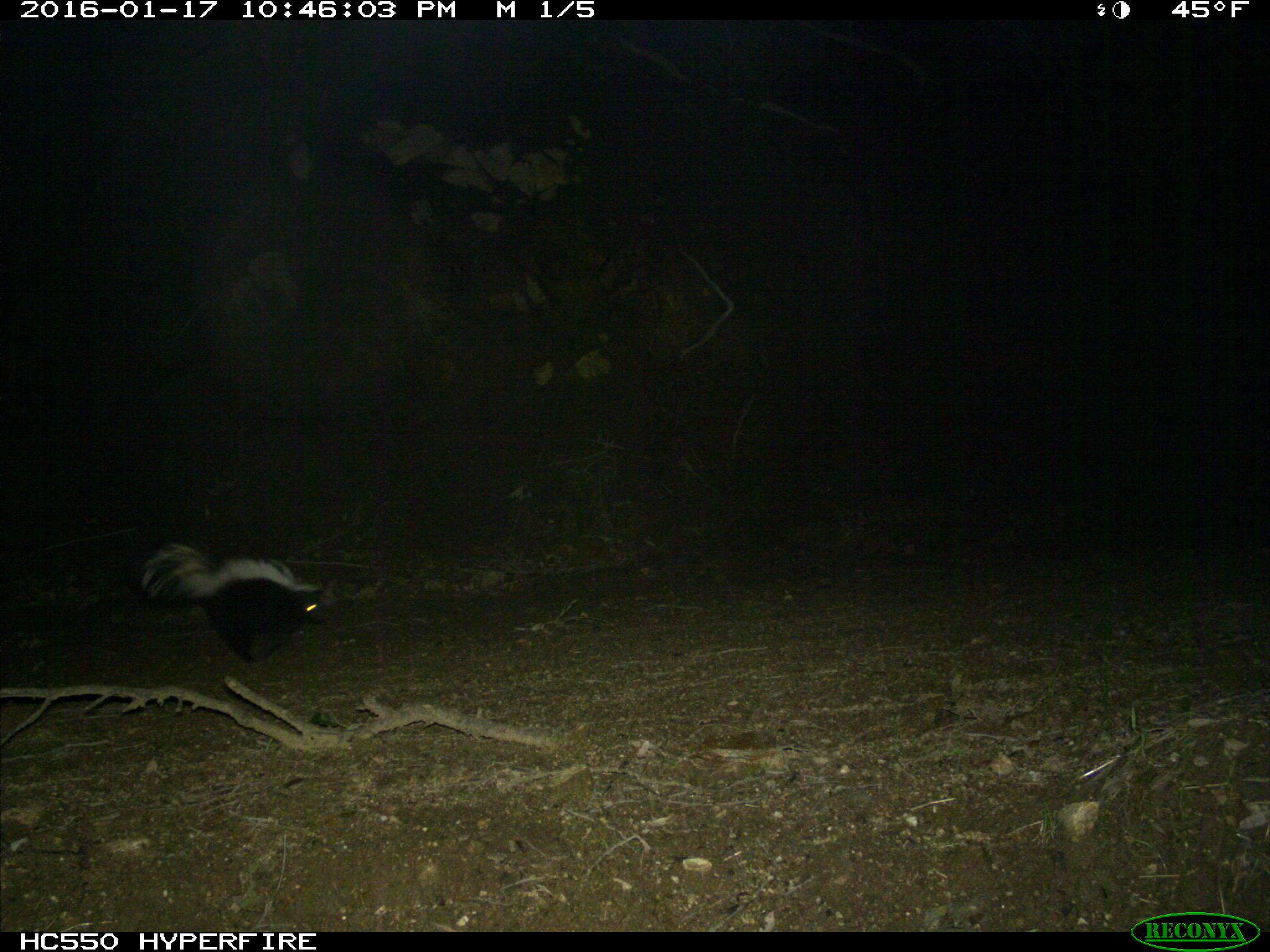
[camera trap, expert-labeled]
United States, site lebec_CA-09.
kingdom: Animalia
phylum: Chordata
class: Mammalia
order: Carnivora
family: Mephitidae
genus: Mephitis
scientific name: Mephitis mephitis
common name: striped skunk